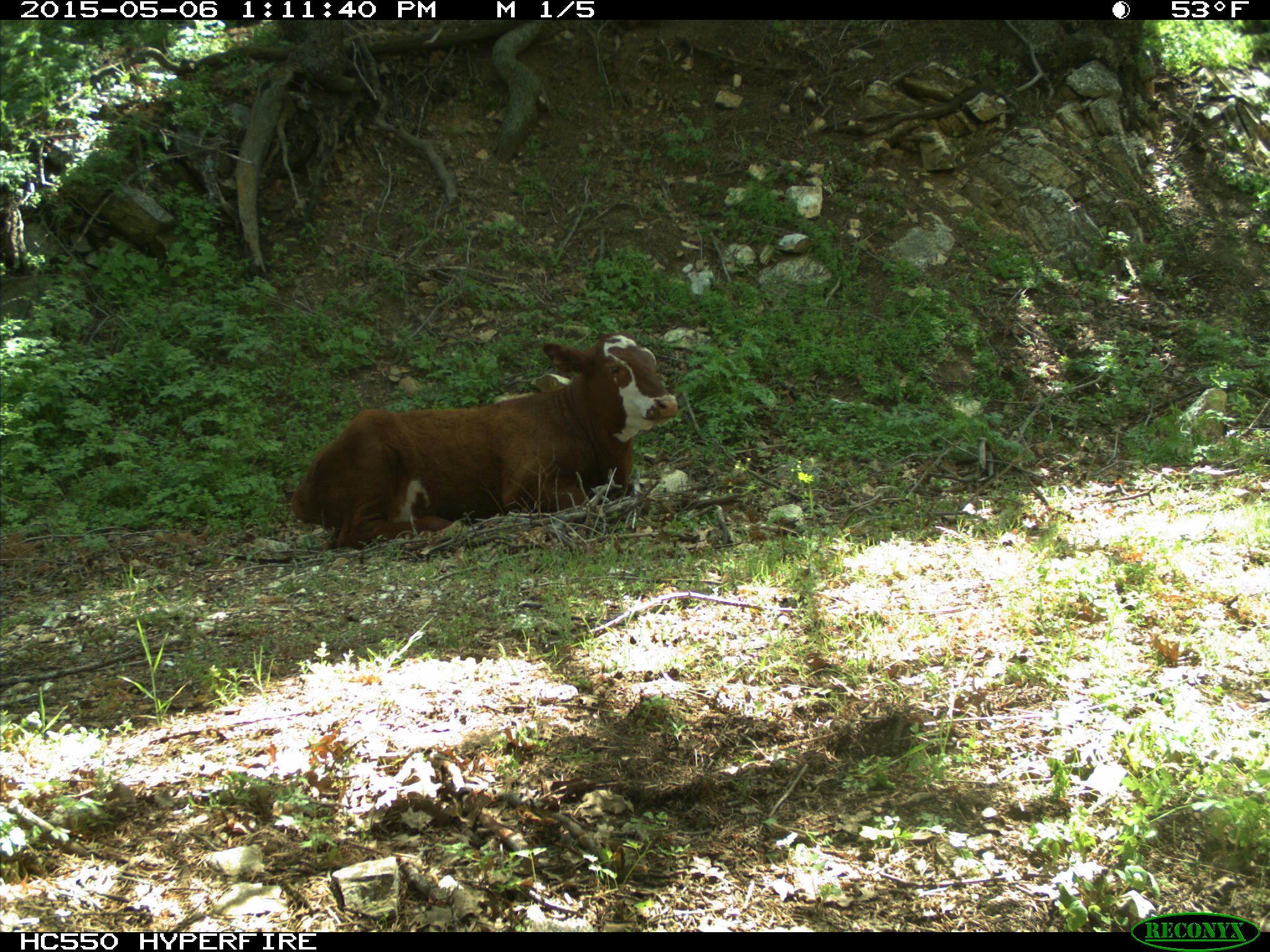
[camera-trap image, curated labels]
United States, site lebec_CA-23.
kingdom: Animalia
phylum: Chordata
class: Mammalia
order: Artiodactyla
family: Bovidae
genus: Bos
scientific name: Bos taurus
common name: domestic cow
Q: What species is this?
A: Bos taurus (domestic cow).